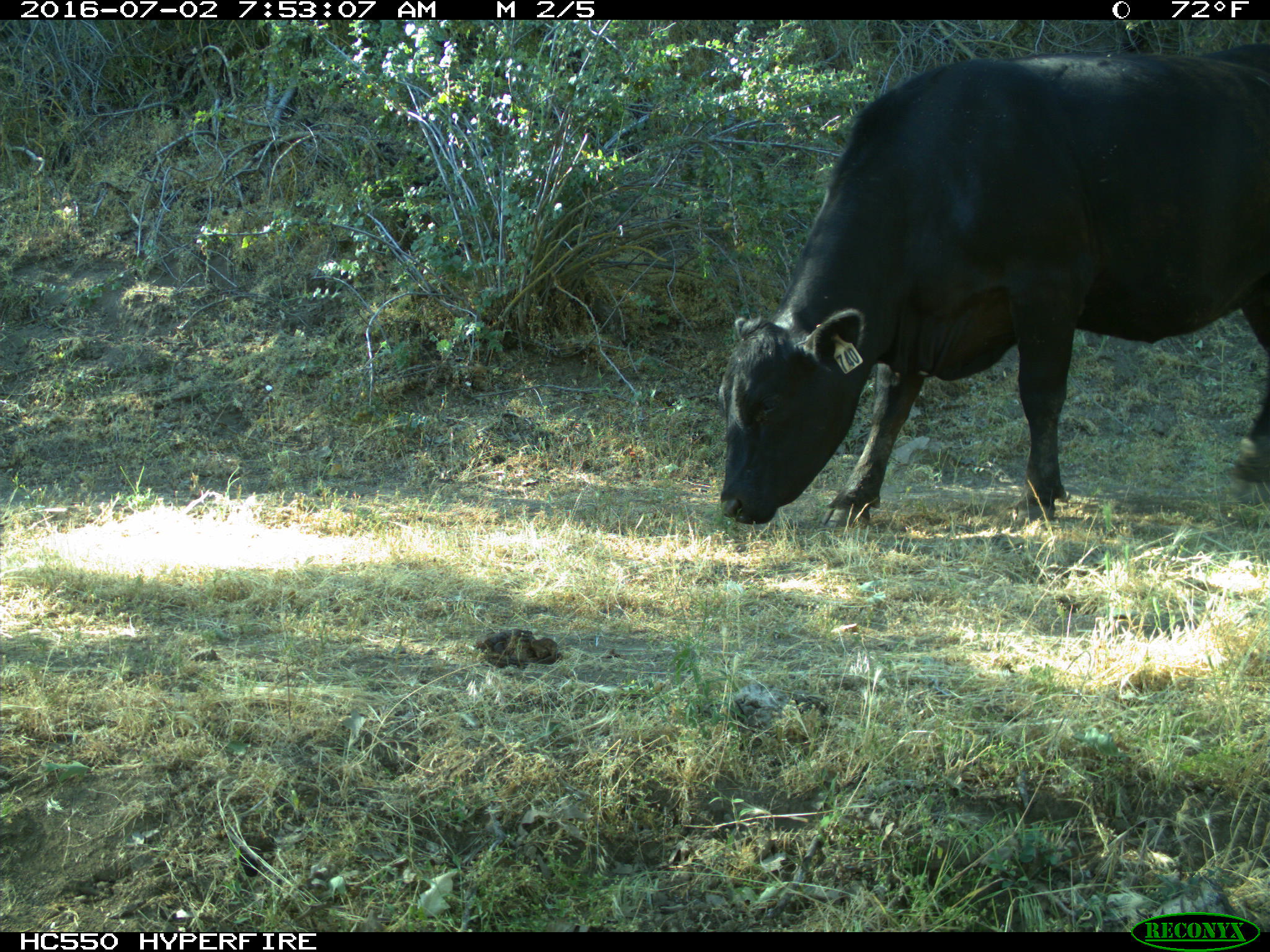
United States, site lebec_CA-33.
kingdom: Animalia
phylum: Chordata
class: Mammalia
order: Artiodactyla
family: Bovidae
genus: Bos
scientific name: Bos taurus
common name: domestic cow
Bos taurus (domestic cow).